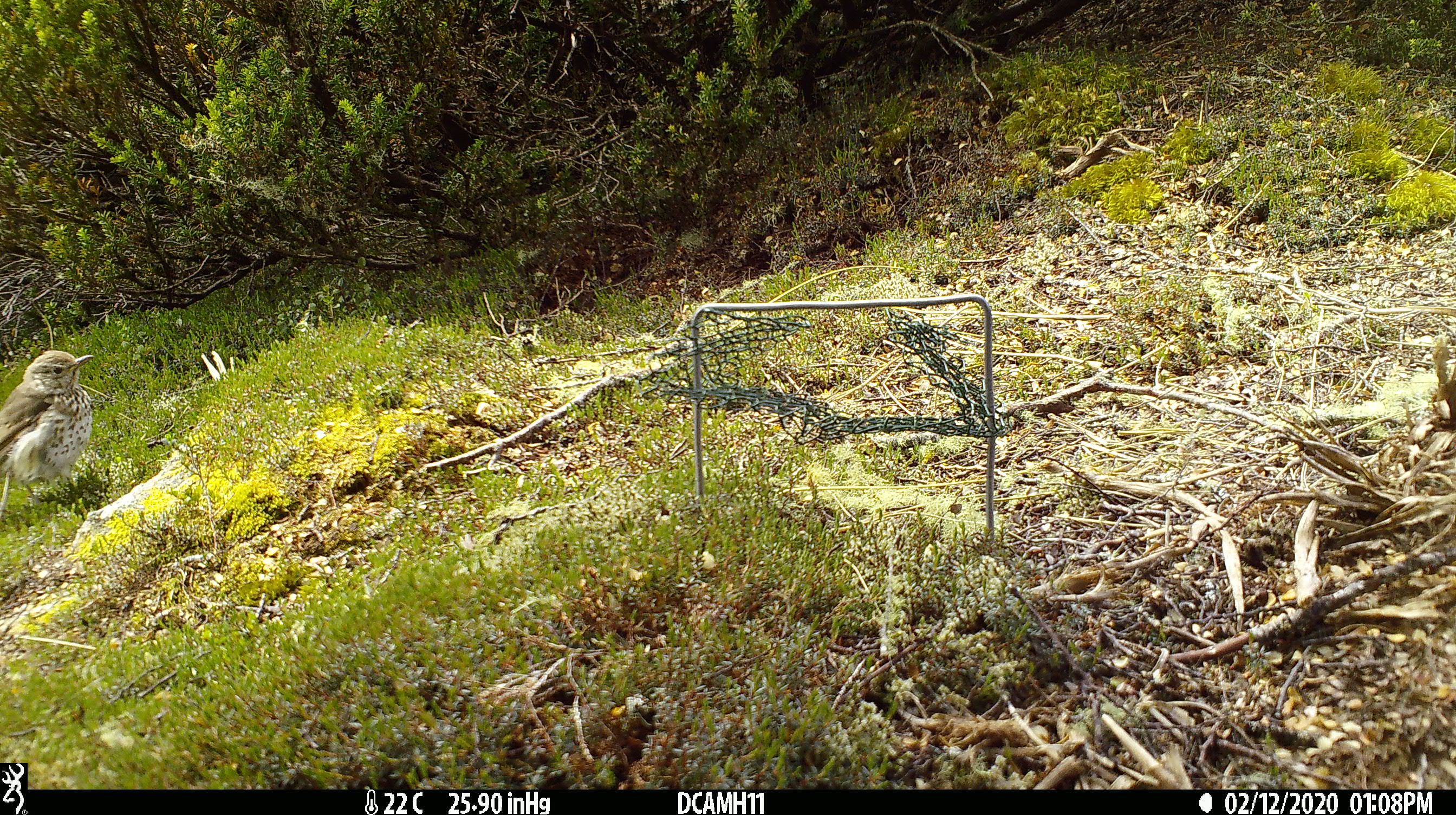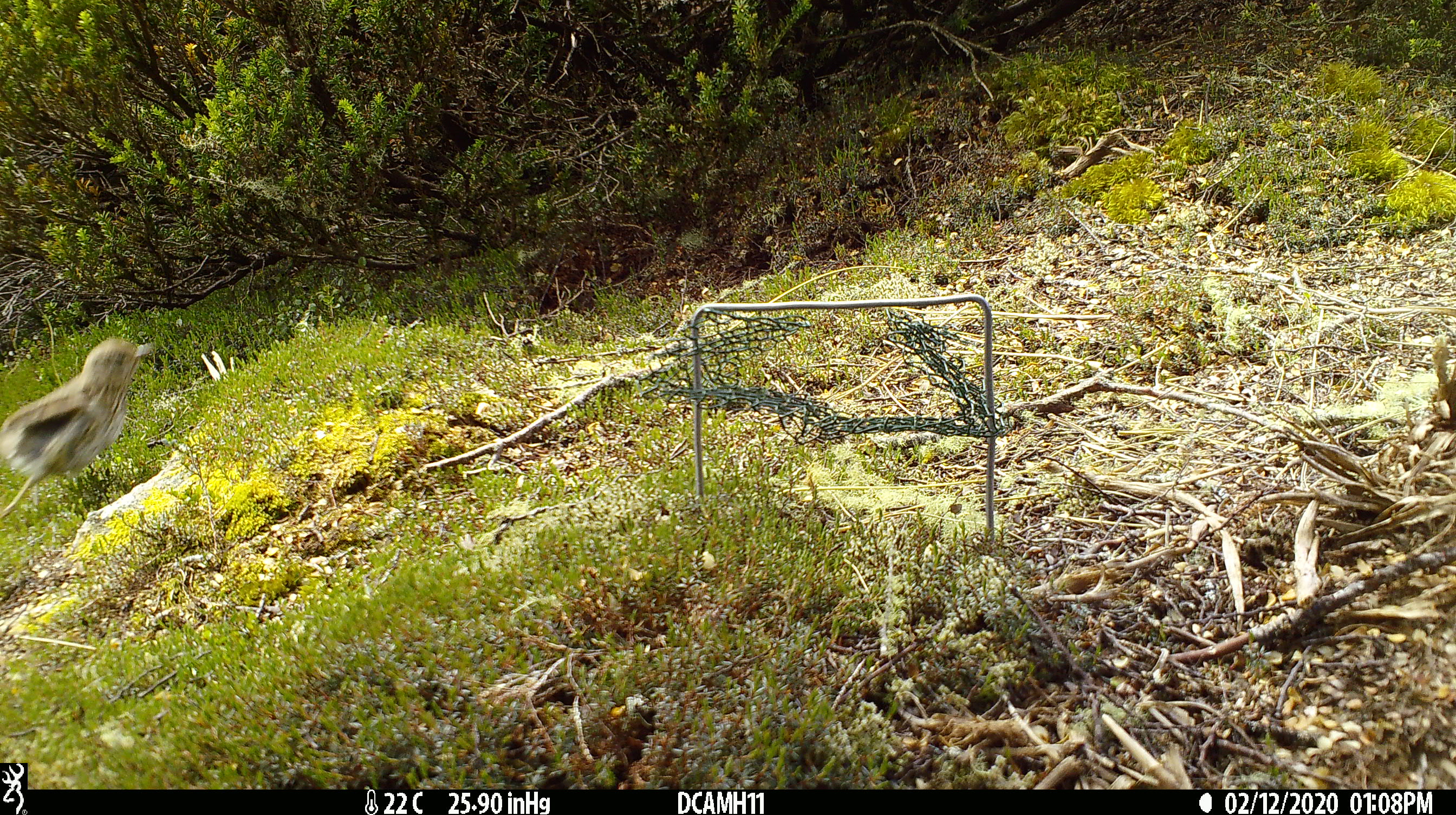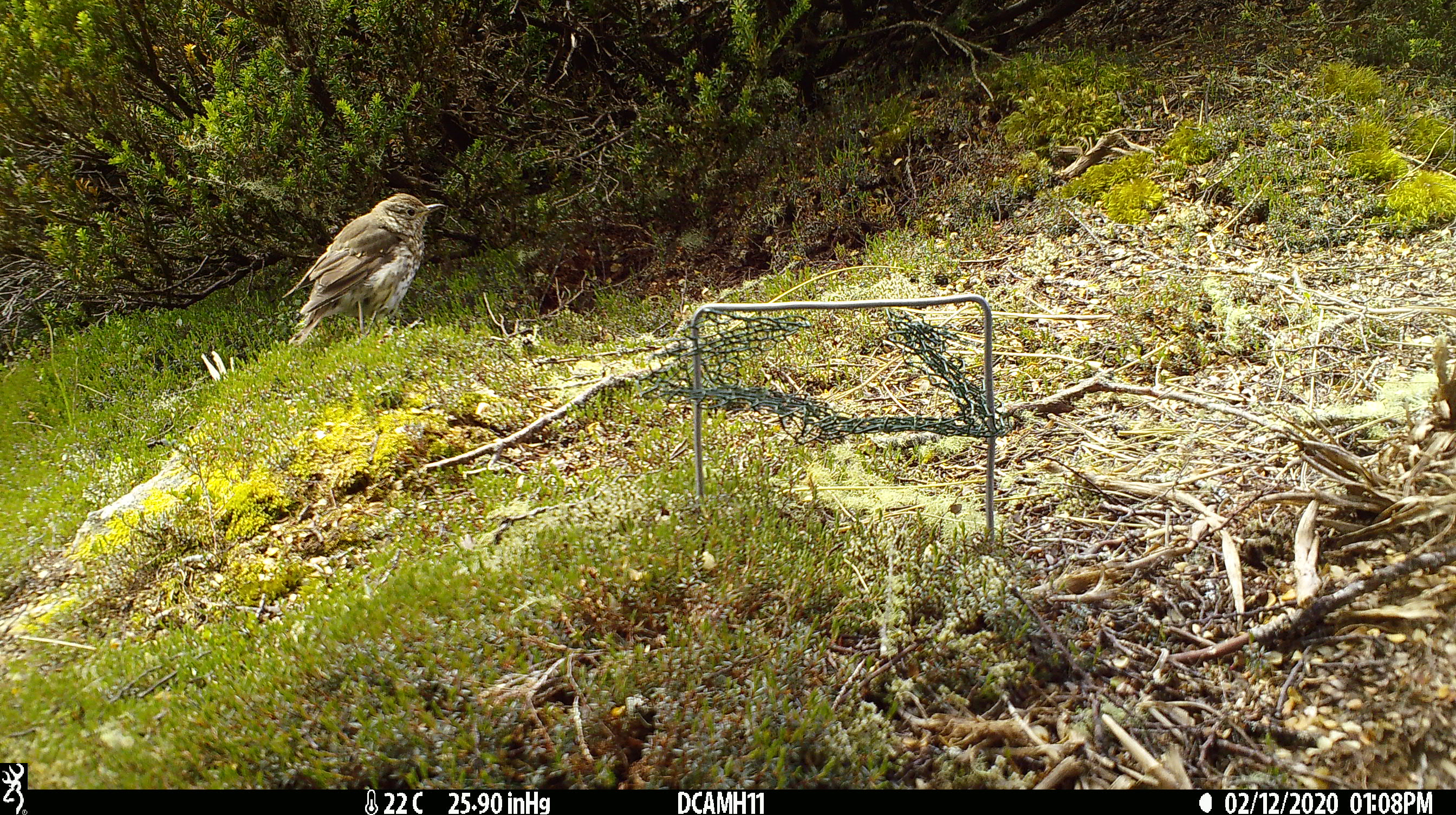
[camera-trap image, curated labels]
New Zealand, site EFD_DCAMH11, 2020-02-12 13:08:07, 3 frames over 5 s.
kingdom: Animalia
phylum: Chordata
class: Aves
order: Passeriformes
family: Turdidae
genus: Turdus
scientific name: Turdus philomelos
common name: song thrush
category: thrush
Thrush (song thrush) (Turdus philomelos).